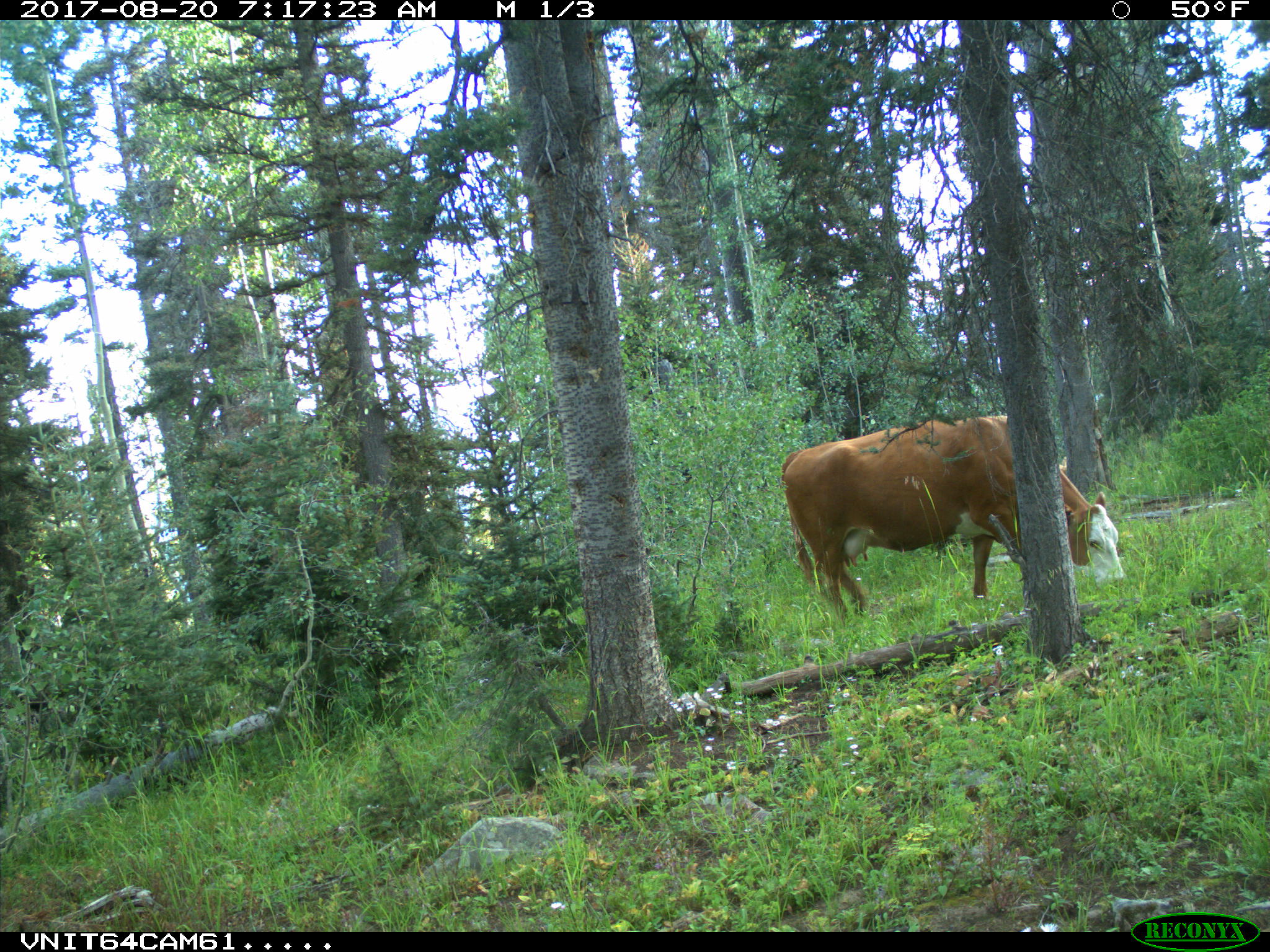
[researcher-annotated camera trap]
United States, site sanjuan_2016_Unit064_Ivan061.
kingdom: Animalia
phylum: Chordata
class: Mammalia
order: Artiodactyla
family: Bovidae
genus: Bos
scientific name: Bos taurus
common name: domestic cow